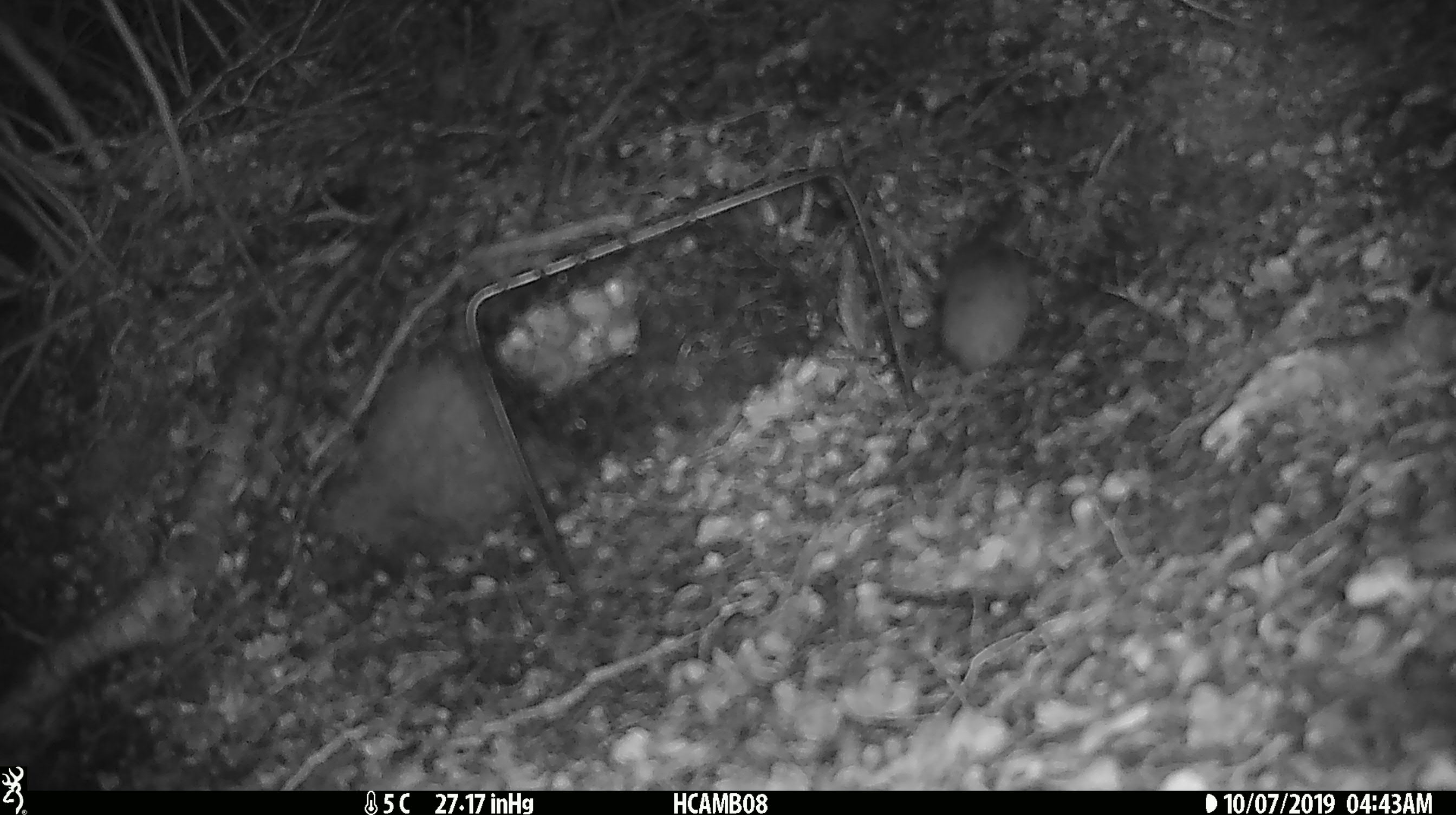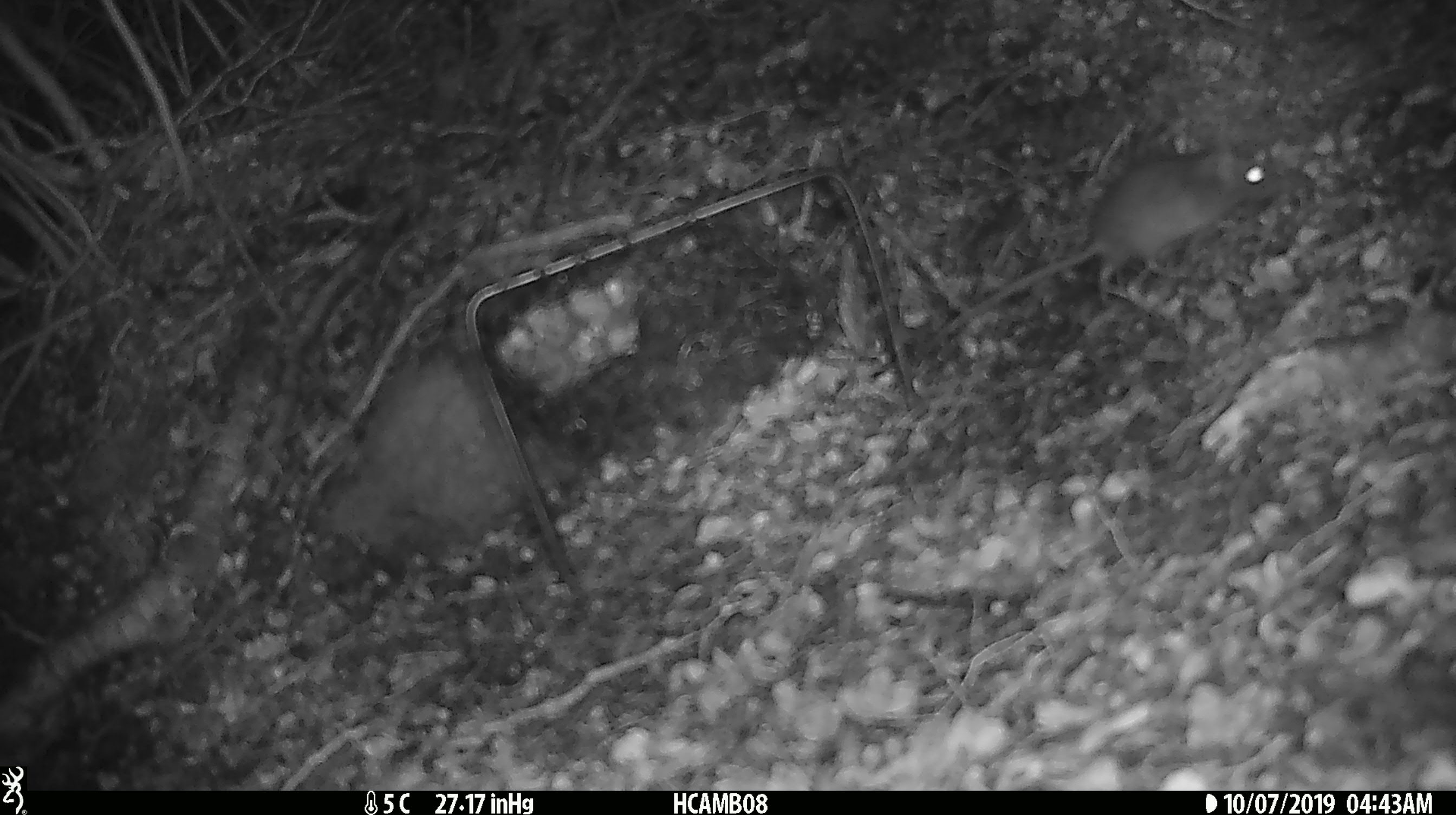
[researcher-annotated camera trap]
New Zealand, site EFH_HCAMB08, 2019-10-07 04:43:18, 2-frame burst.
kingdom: Animalia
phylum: Chordata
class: Mammalia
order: Rodentia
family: Muridae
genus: Mus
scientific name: Mus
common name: mouse